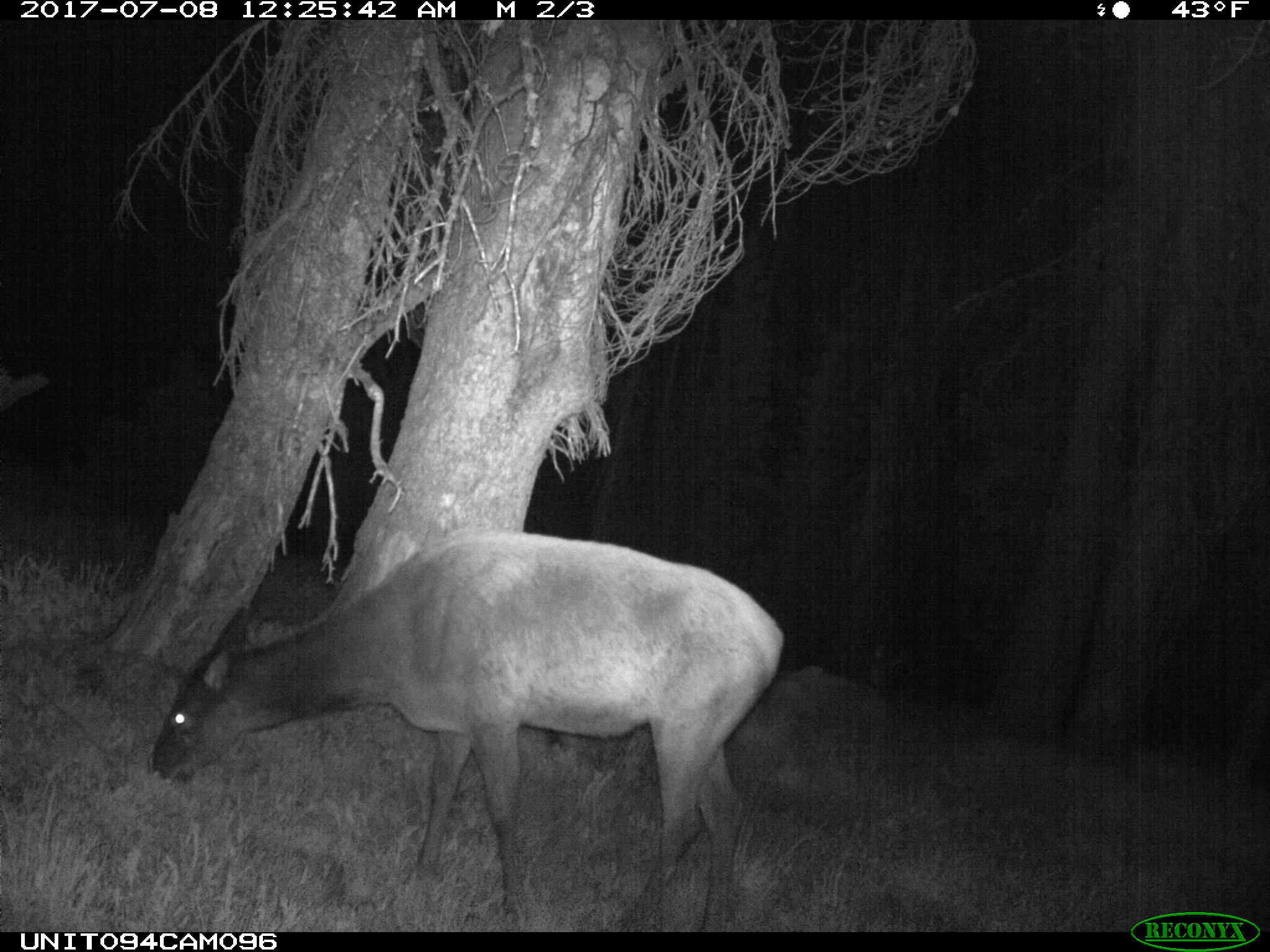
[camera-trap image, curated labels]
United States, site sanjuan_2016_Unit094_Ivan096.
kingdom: Animalia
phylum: Chordata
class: Mammalia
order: Artiodactyla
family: Cervidae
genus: Cervus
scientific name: Cervus elaphus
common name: red deer